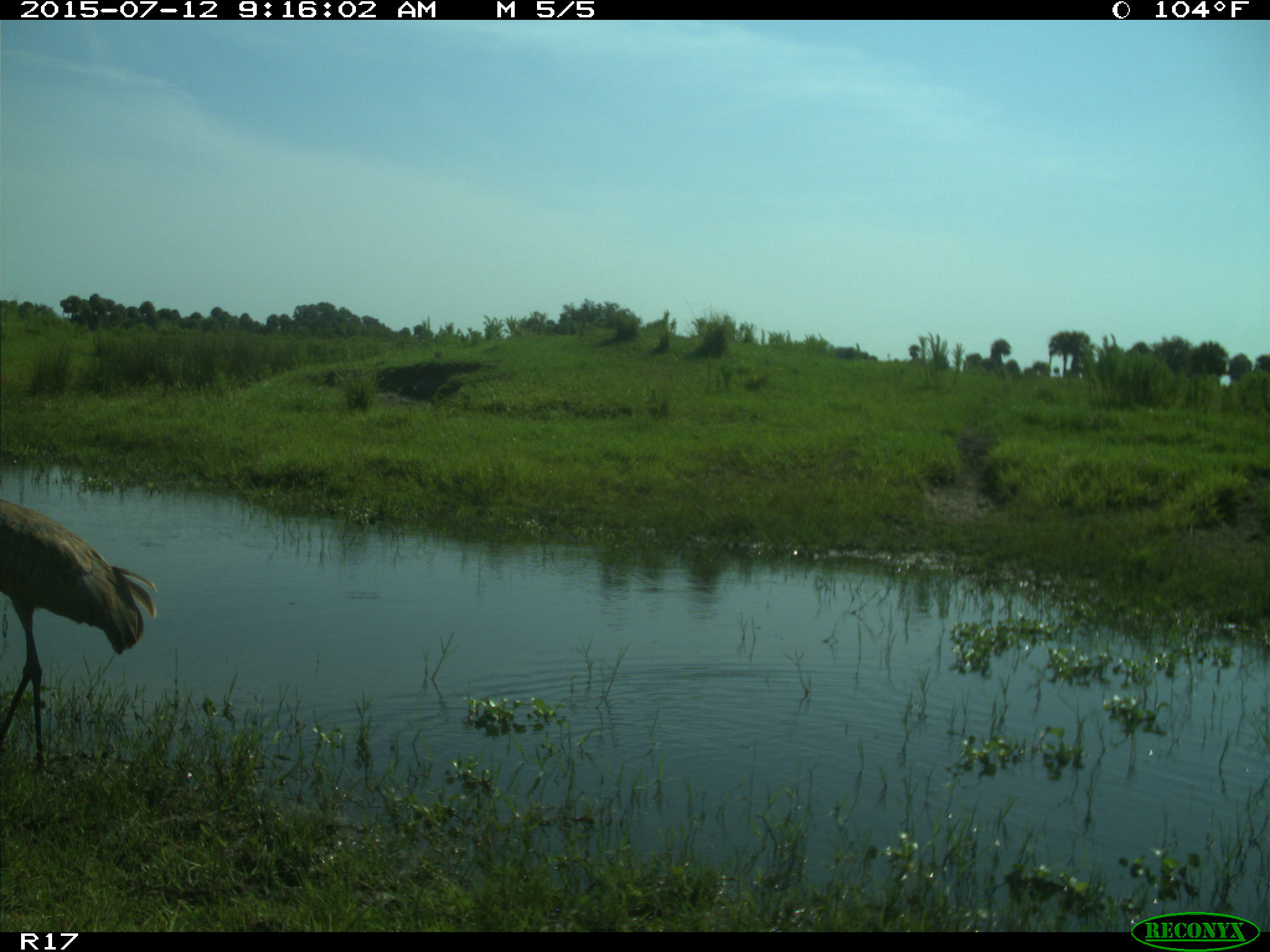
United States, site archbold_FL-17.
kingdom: Animalia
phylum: Chordata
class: Aves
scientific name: Aves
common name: birds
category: unidentified bird